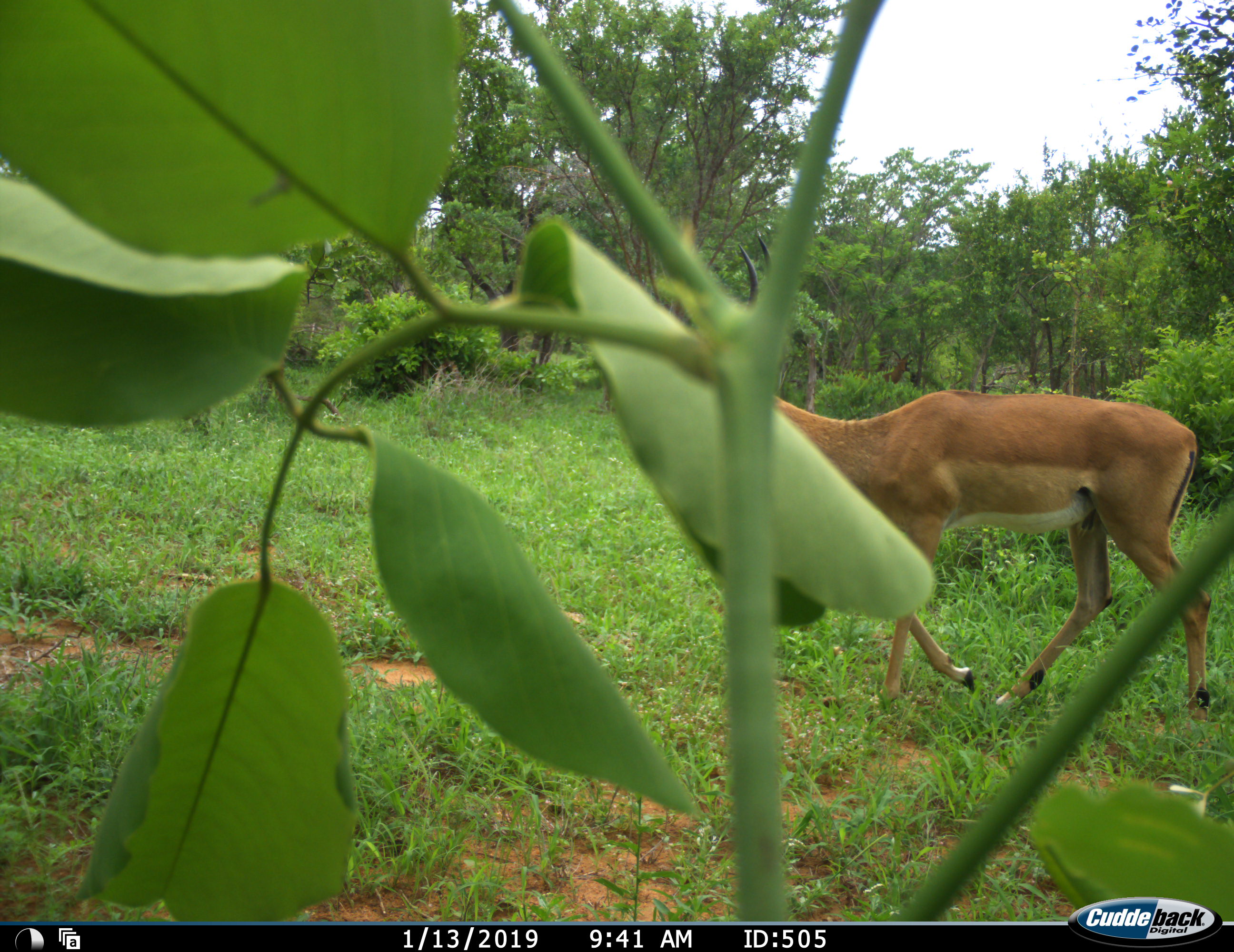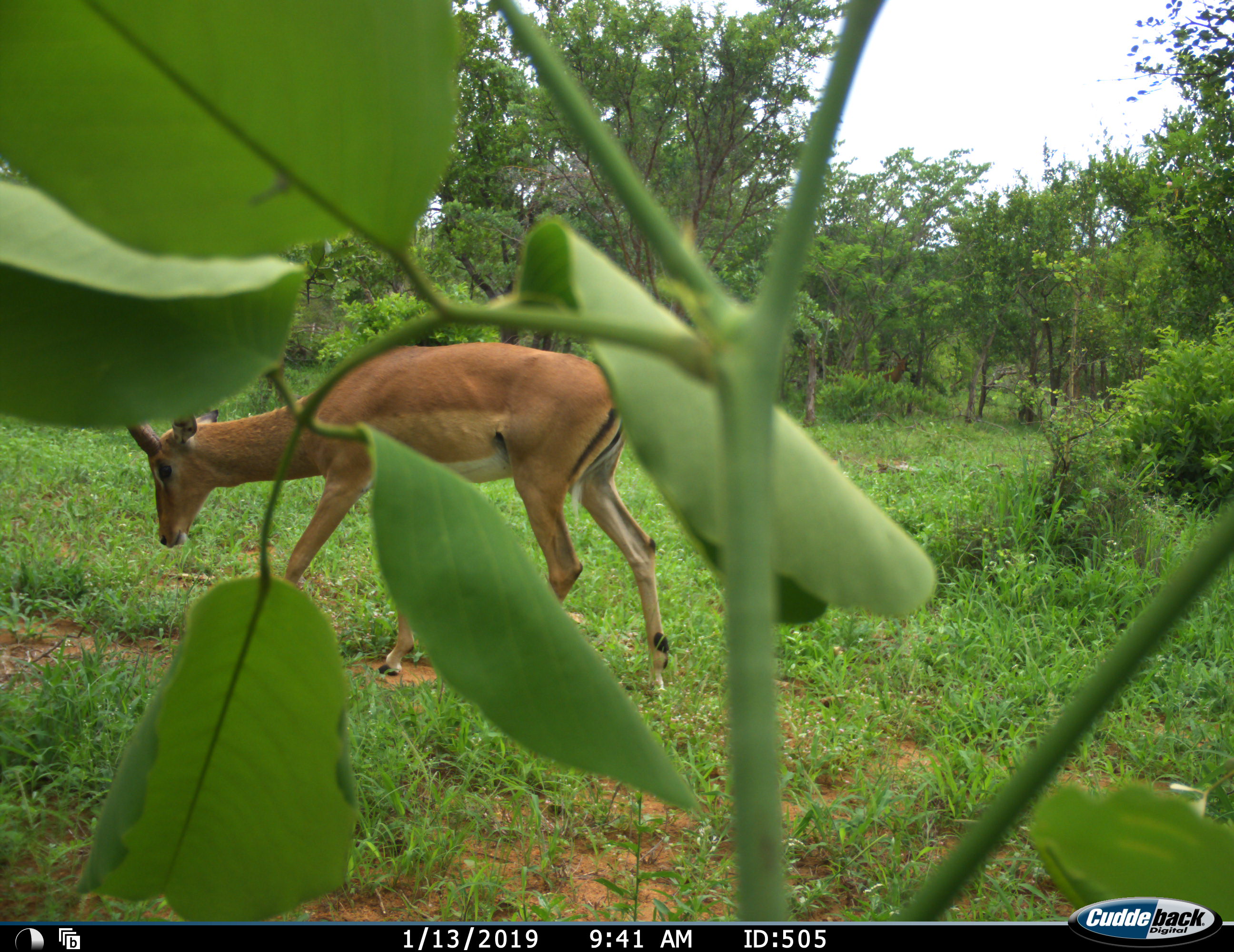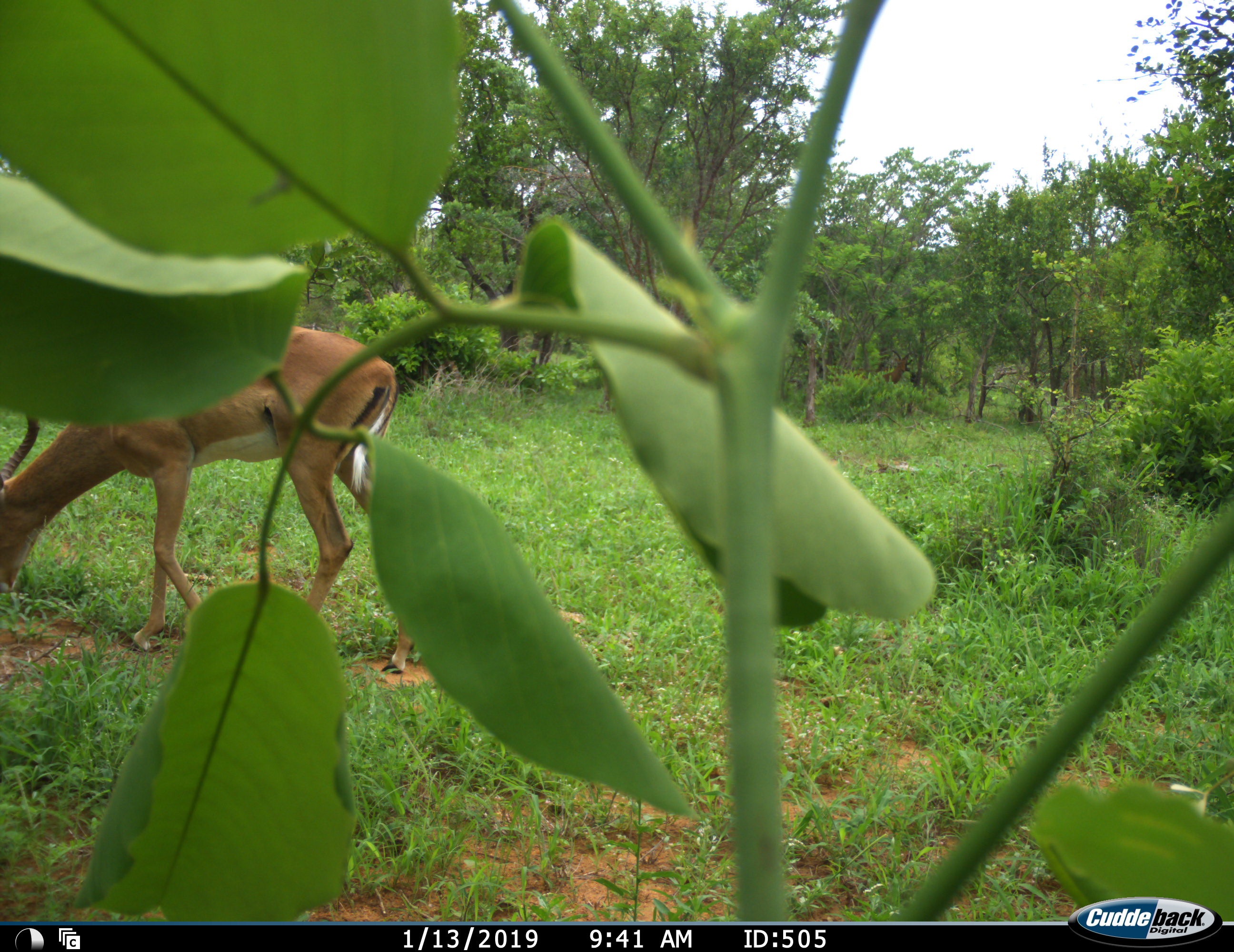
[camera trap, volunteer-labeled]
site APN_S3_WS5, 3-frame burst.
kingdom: Animalia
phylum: Chordata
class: Mammalia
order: Artiodactyla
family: Bovidae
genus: Aepyceros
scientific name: Aepyceros melampus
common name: impala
Impala (Aepyceros melampus), count 1. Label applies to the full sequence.